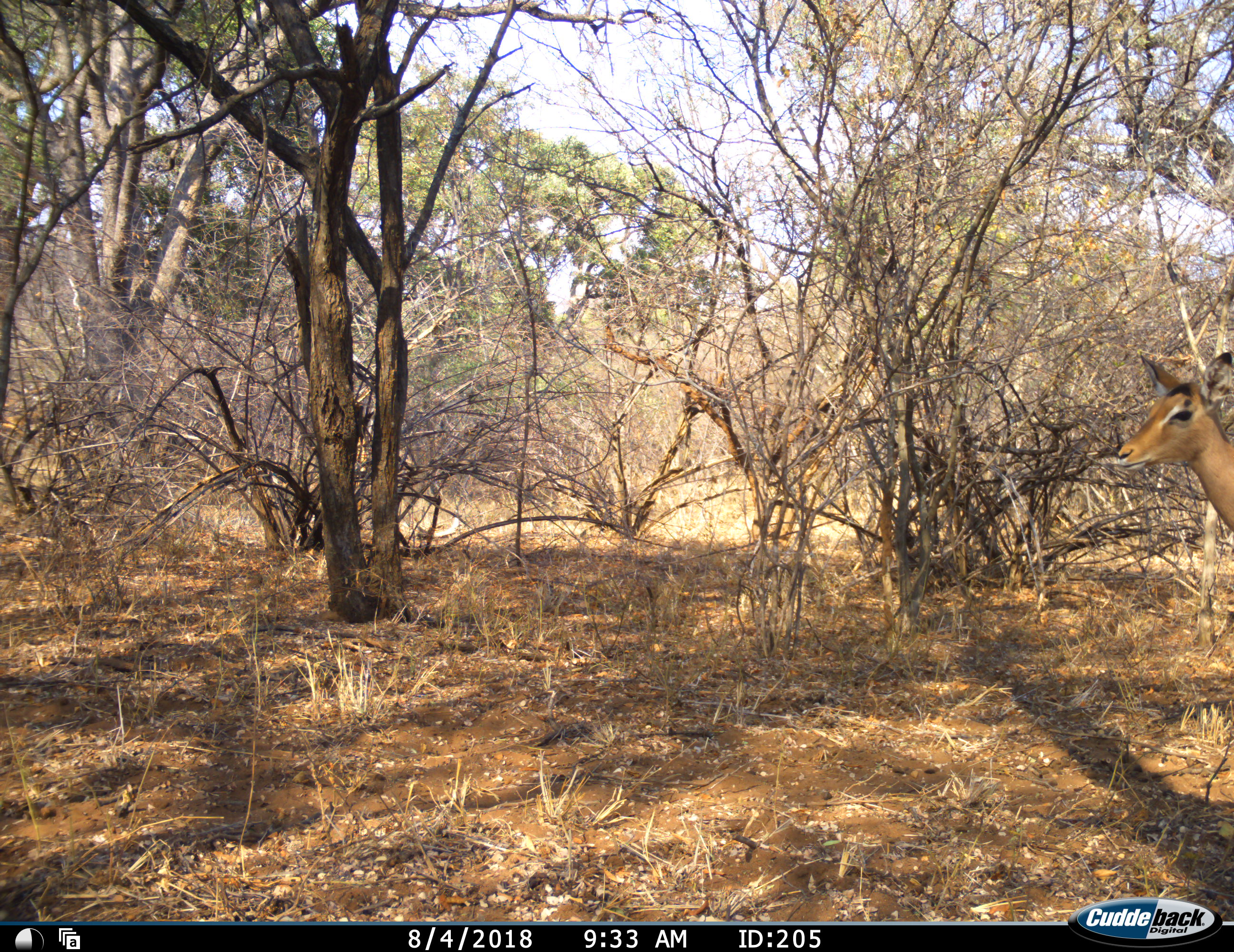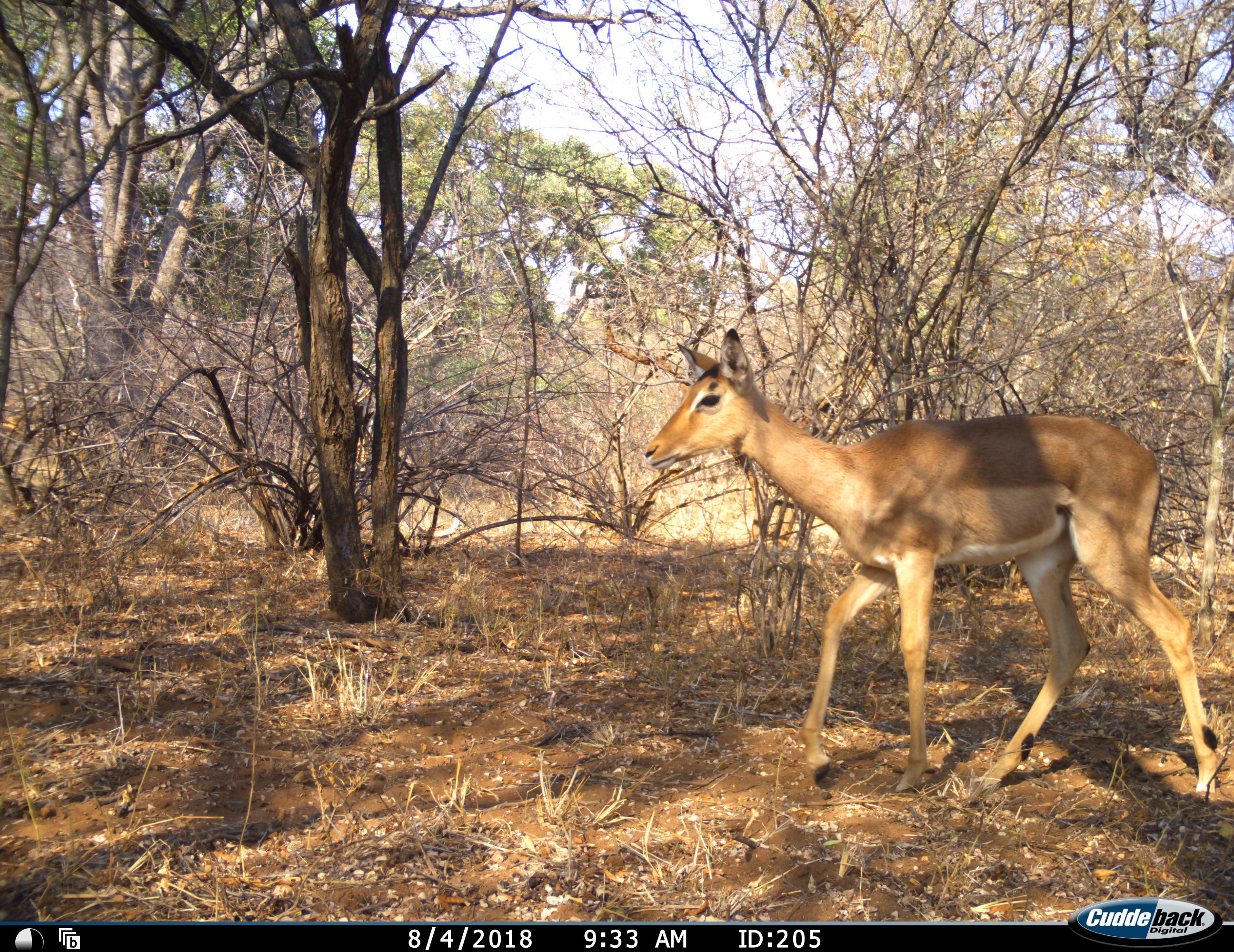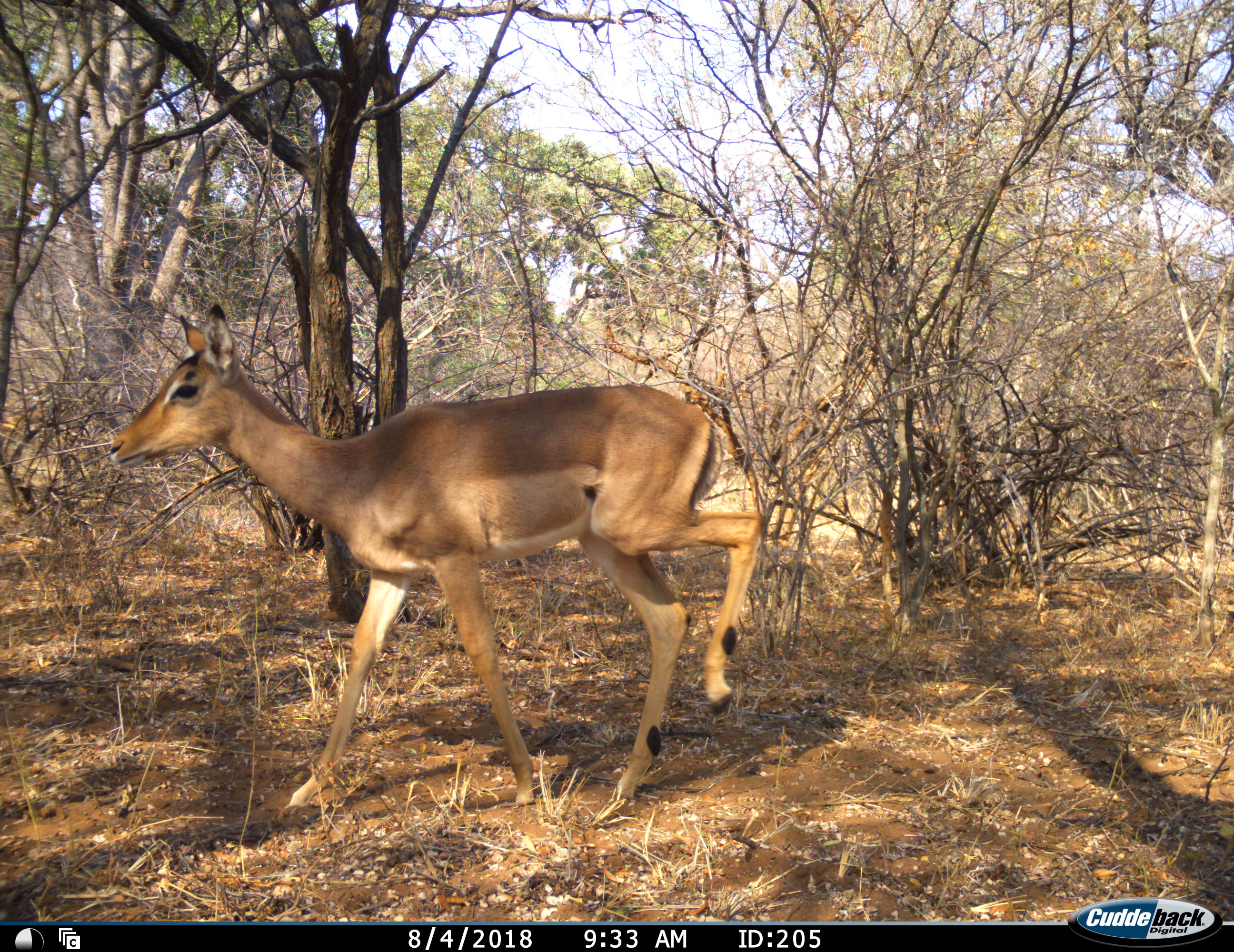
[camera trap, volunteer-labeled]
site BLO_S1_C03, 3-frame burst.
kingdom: Animalia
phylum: Chordata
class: Mammalia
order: Artiodactyla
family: Bovidae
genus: Aepyceros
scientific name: Aepyceros melampus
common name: impala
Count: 1.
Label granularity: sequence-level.